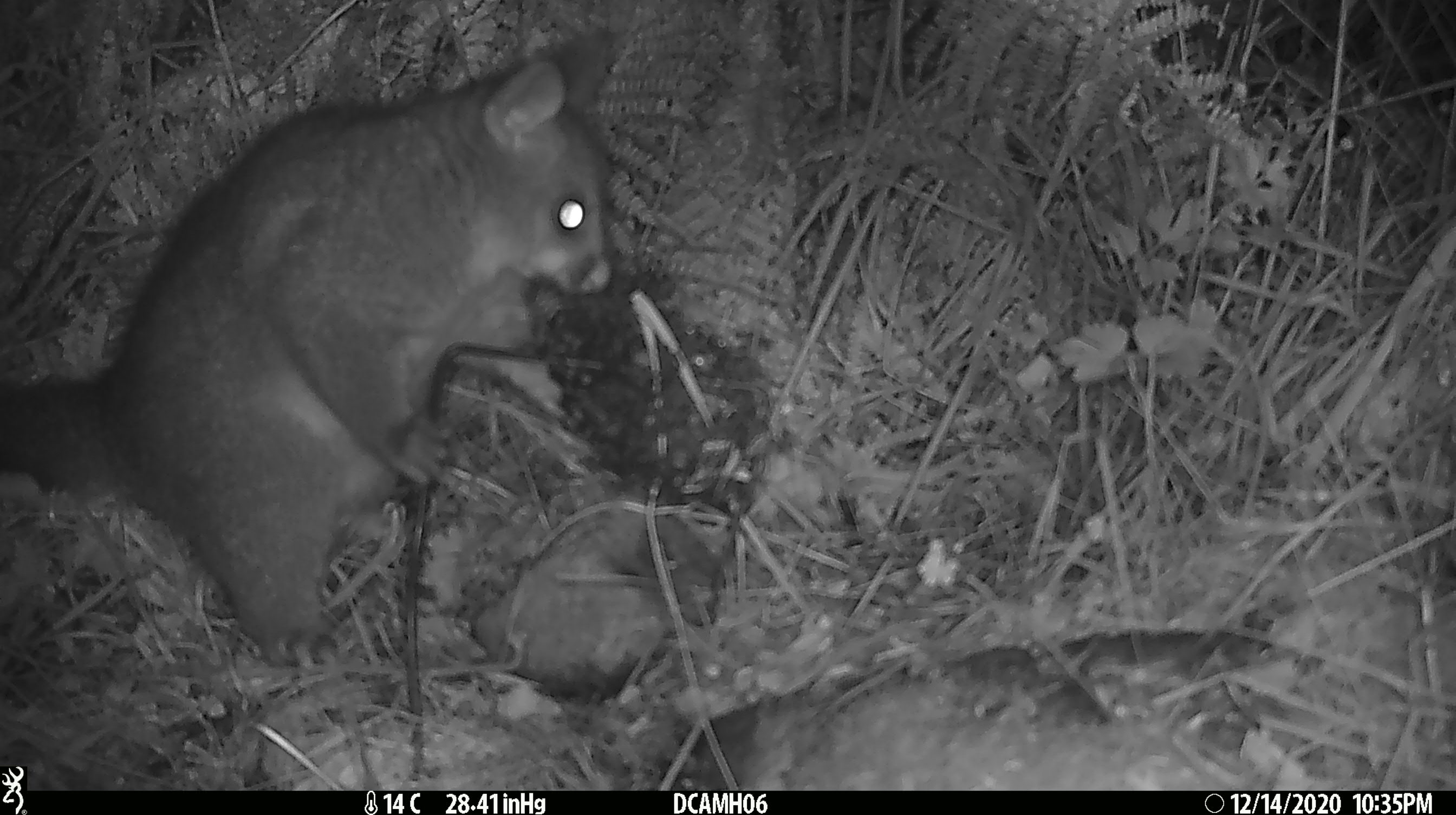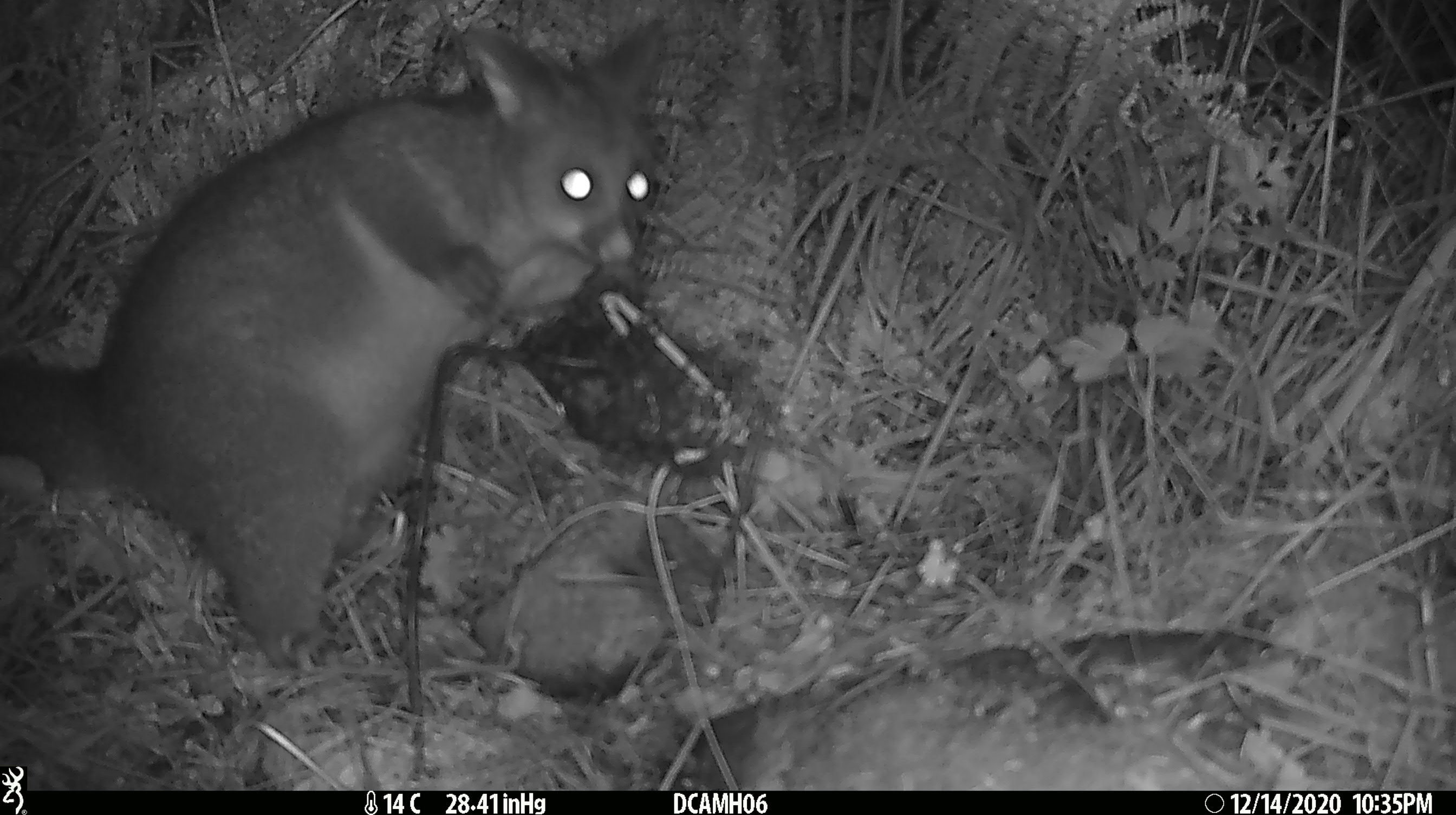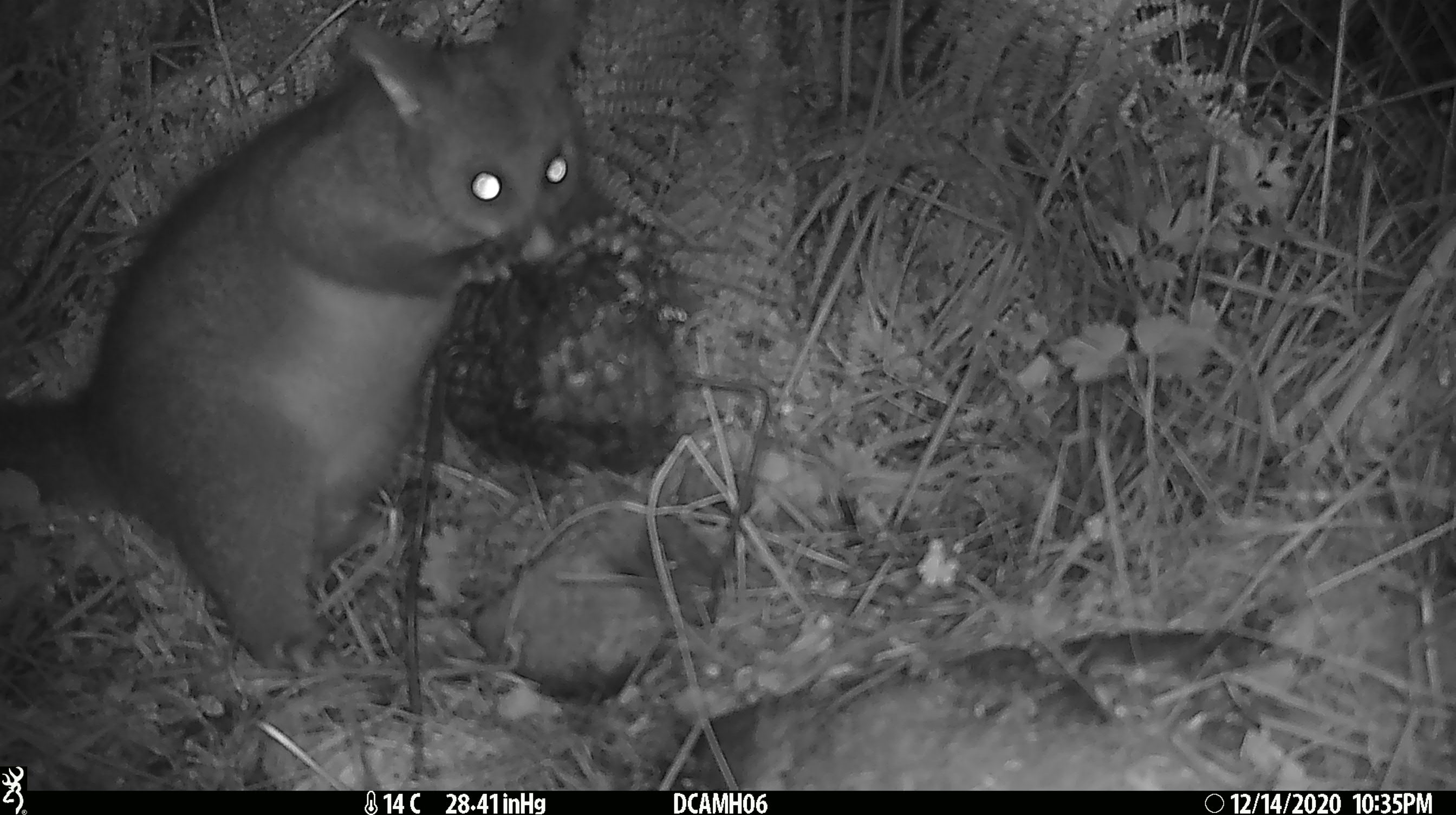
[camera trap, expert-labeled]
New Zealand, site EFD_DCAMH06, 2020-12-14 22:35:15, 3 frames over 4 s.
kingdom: Animalia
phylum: Chordata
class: Mammalia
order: Diprotodontia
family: Phalangeridae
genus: Trichosurus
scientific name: Trichosurus vulpecula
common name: common brushtail possum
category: possum